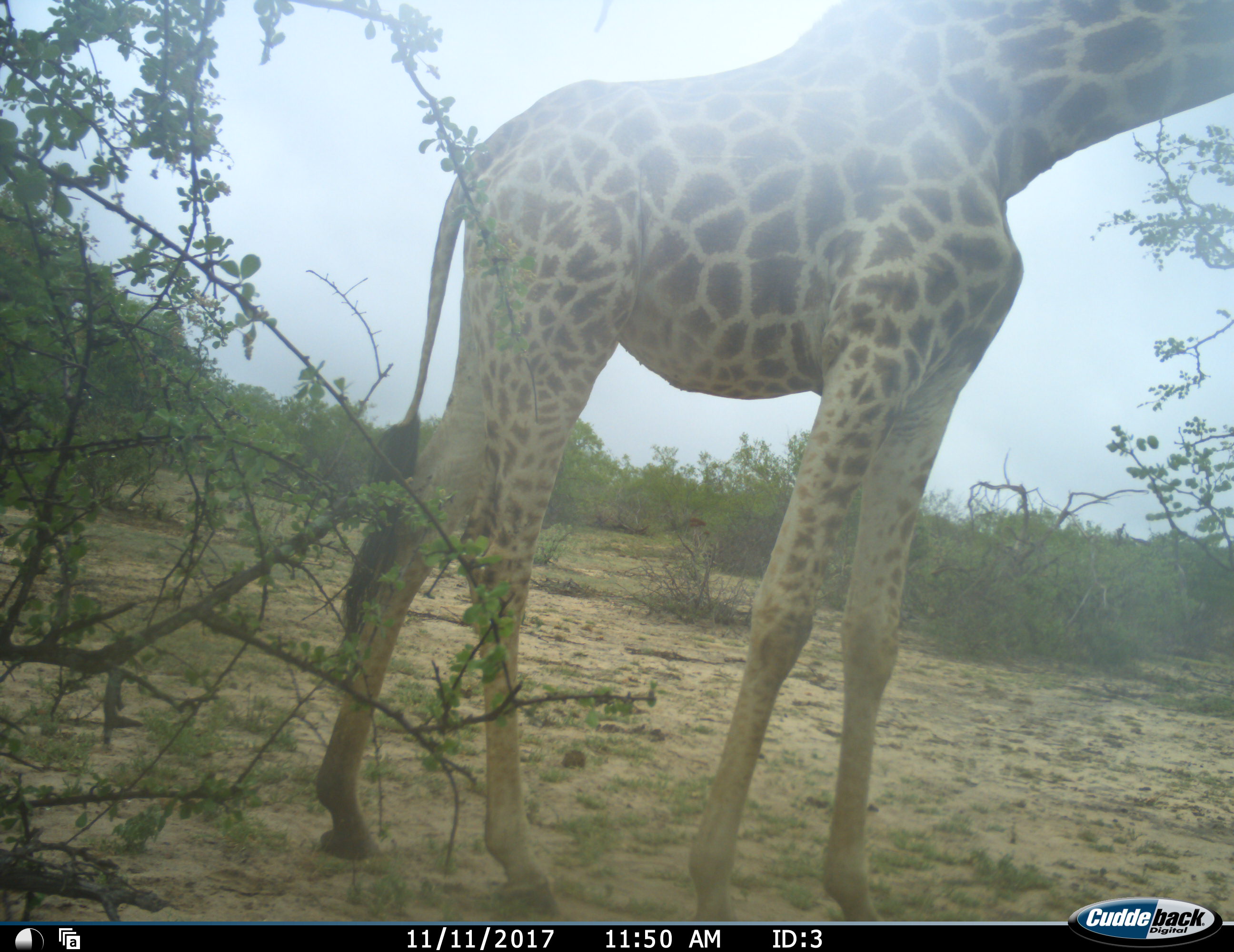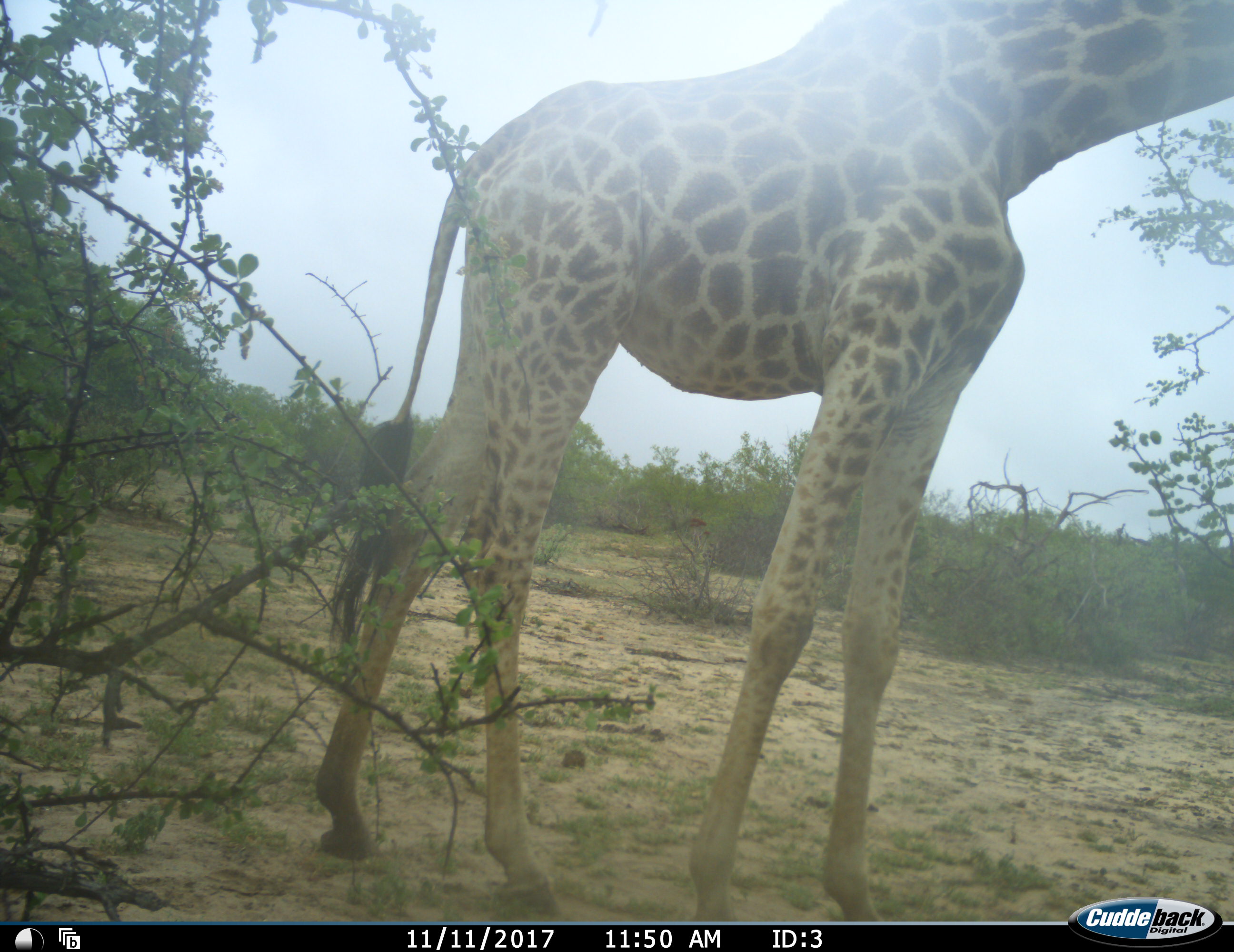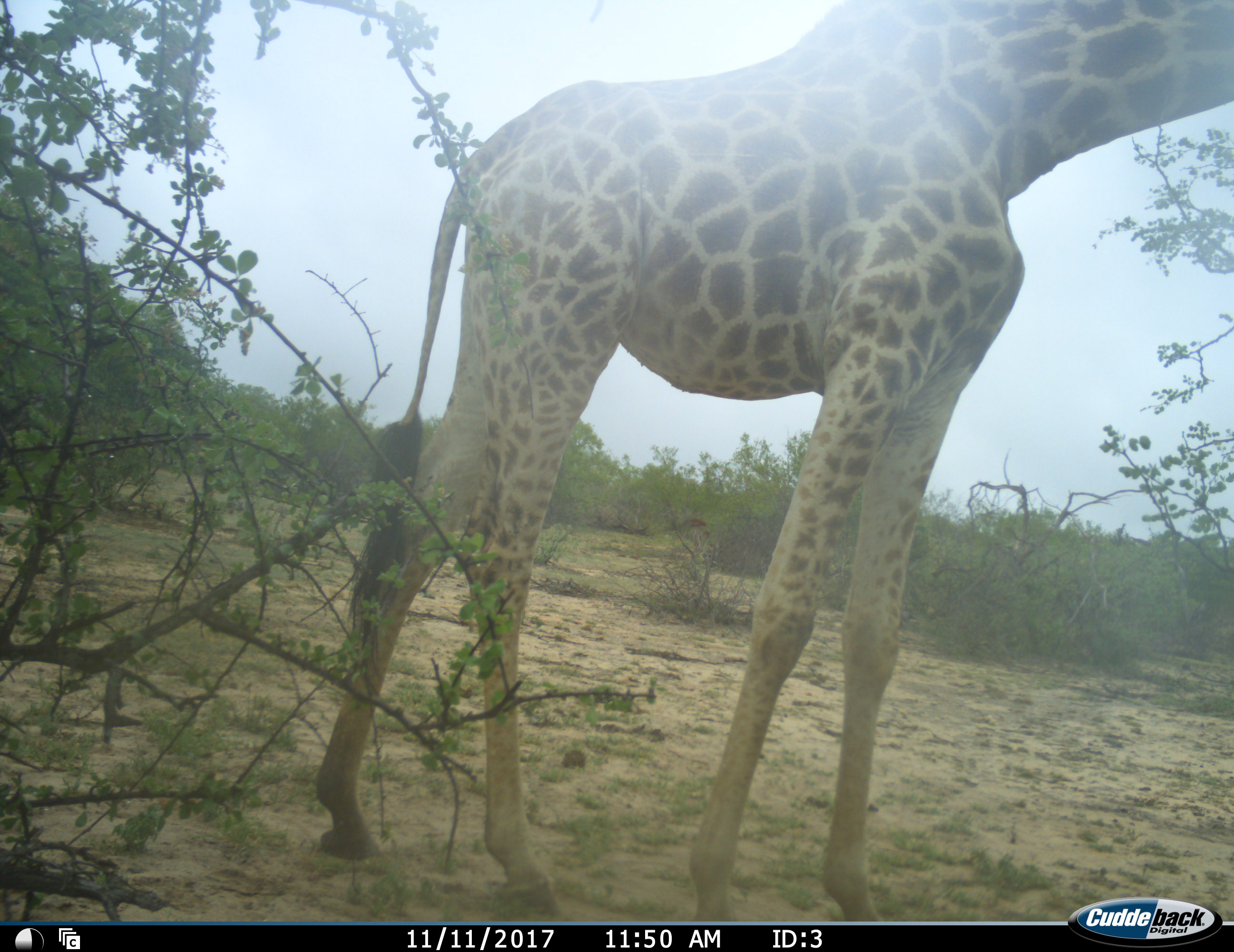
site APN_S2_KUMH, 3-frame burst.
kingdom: Animalia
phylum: Chordata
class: Mammalia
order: Artiodactyla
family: Giraffidae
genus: Giraffa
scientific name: Giraffa camelopardalis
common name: giraffe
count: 1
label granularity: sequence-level